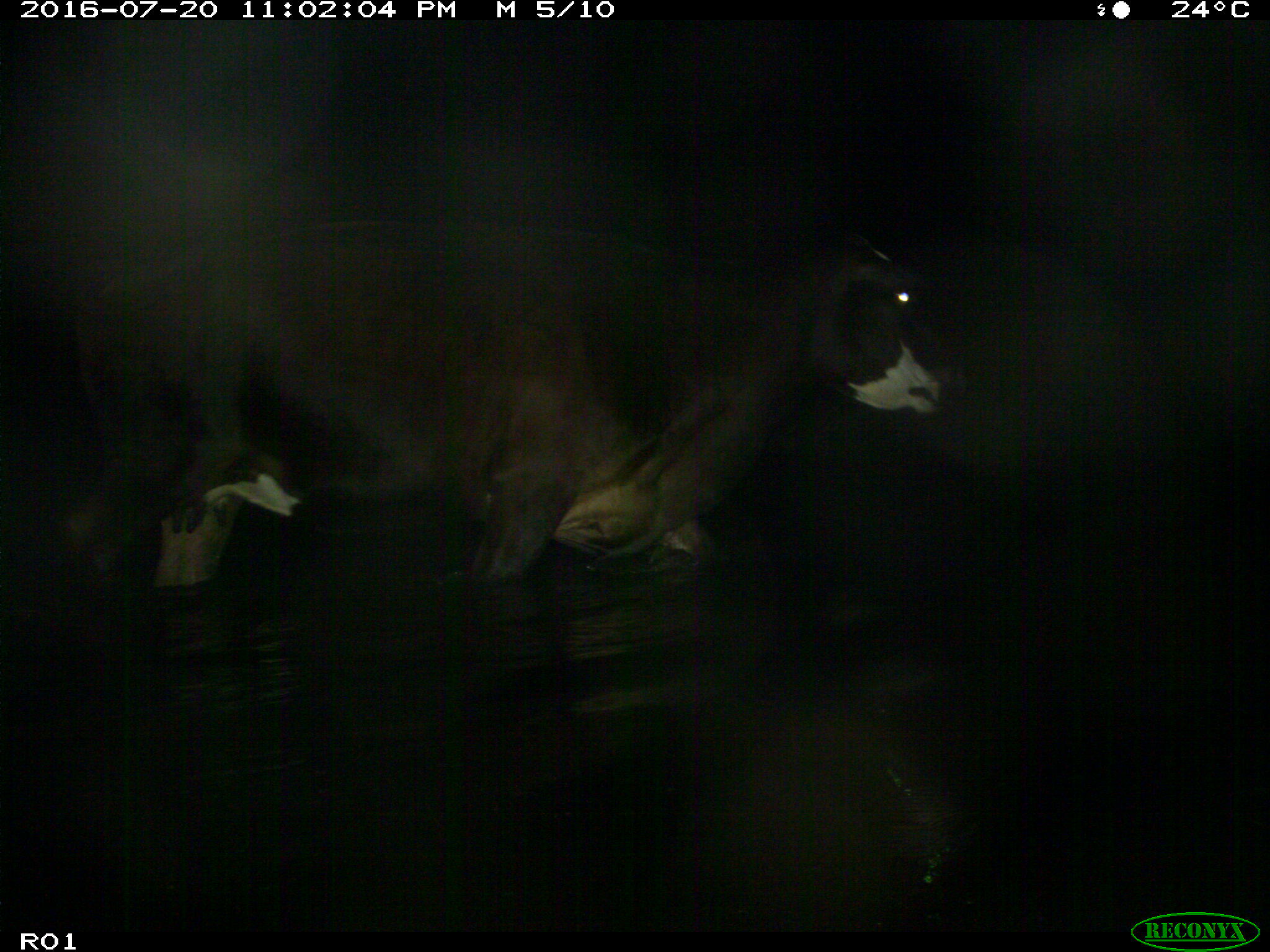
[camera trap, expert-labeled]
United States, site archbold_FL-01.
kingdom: Animalia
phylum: Chordata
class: Mammalia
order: Artiodactyla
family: Bovidae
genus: Bos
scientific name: Bos taurus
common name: domestic cow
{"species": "Bos taurus (domestic cow)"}